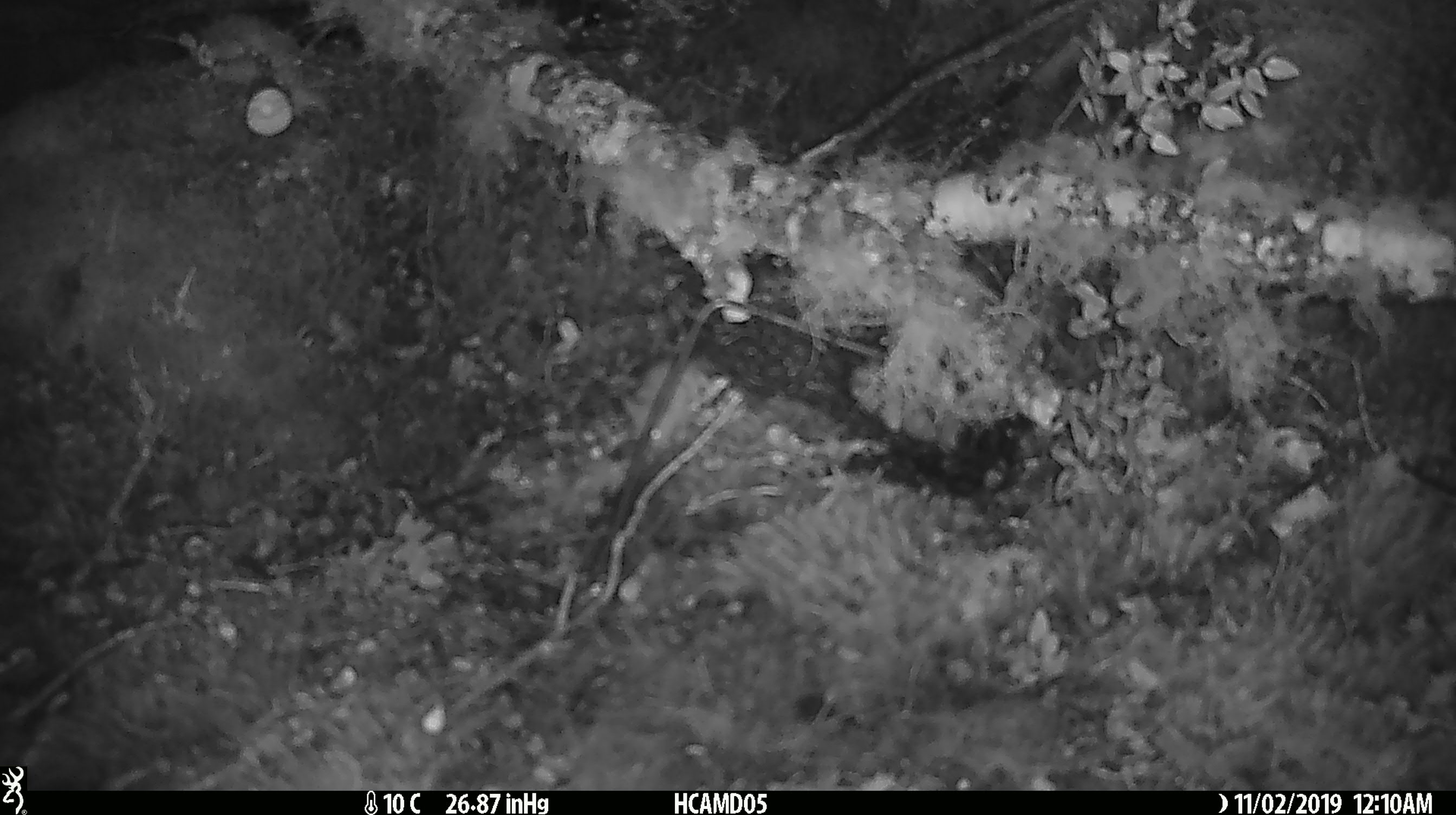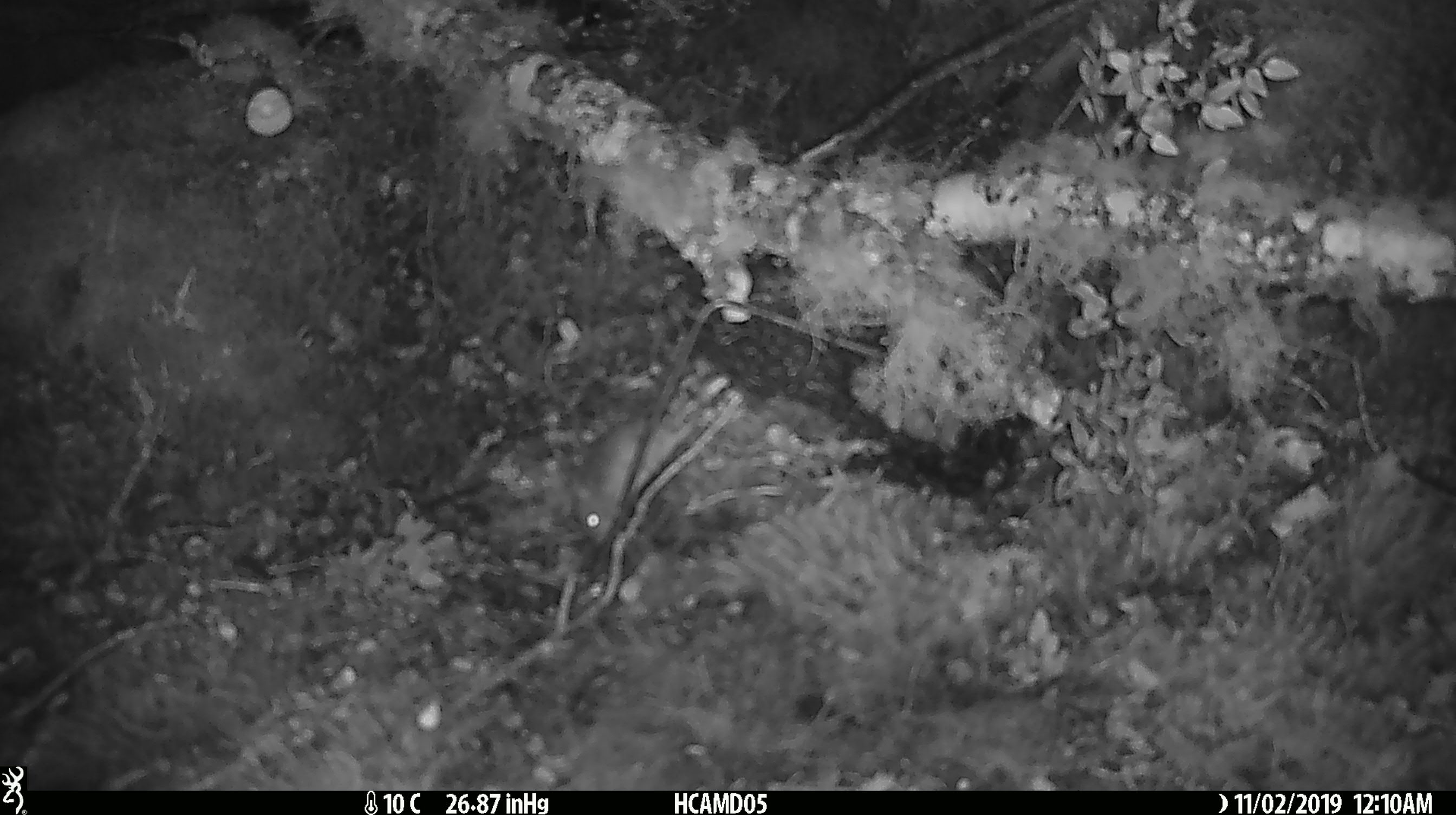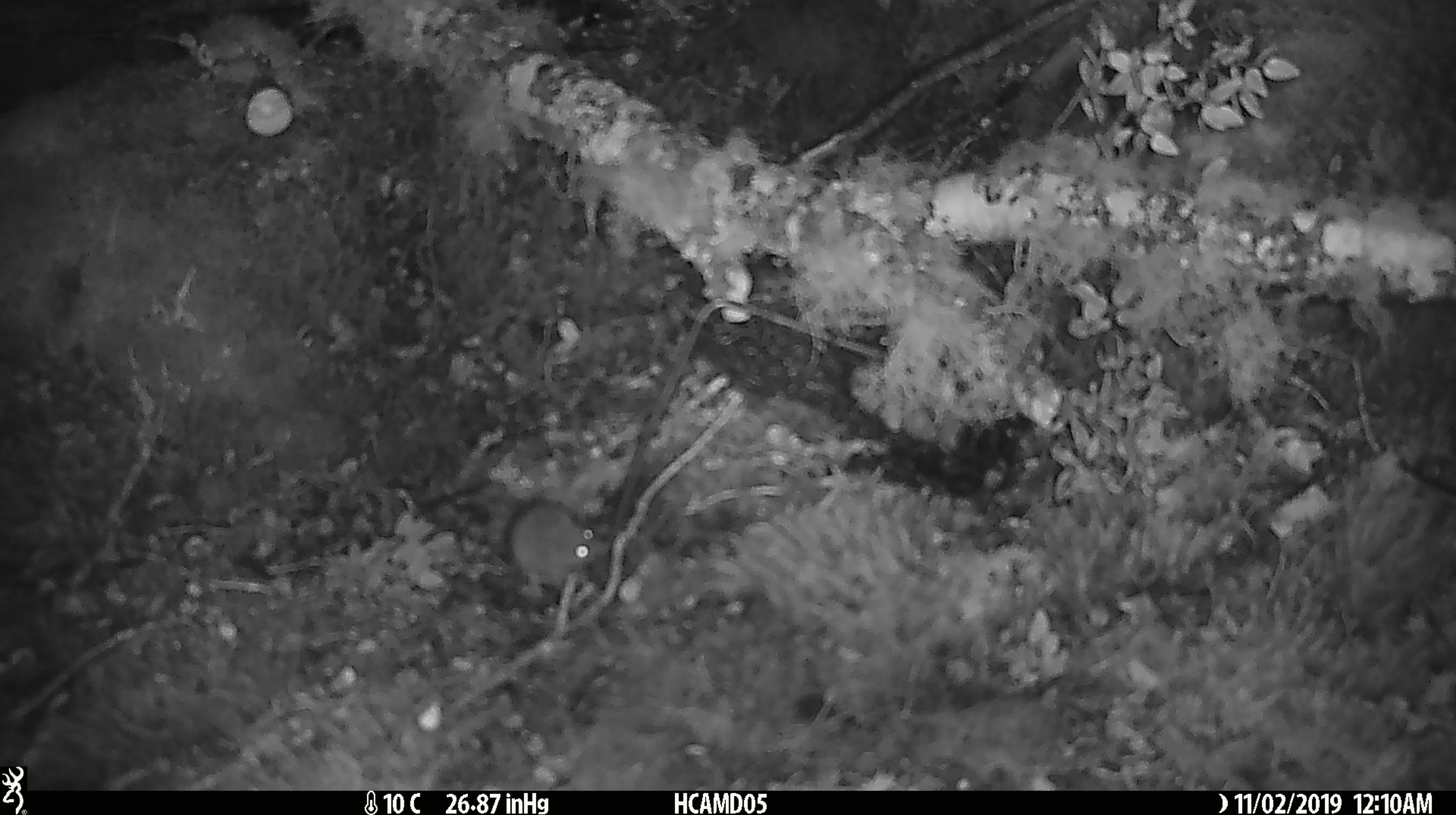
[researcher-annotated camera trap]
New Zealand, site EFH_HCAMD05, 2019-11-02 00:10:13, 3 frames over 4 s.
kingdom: Animalia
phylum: Chordata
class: Mammalia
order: Rodentia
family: Muridae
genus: Mus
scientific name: Mus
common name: mouse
Mouse (Mus).